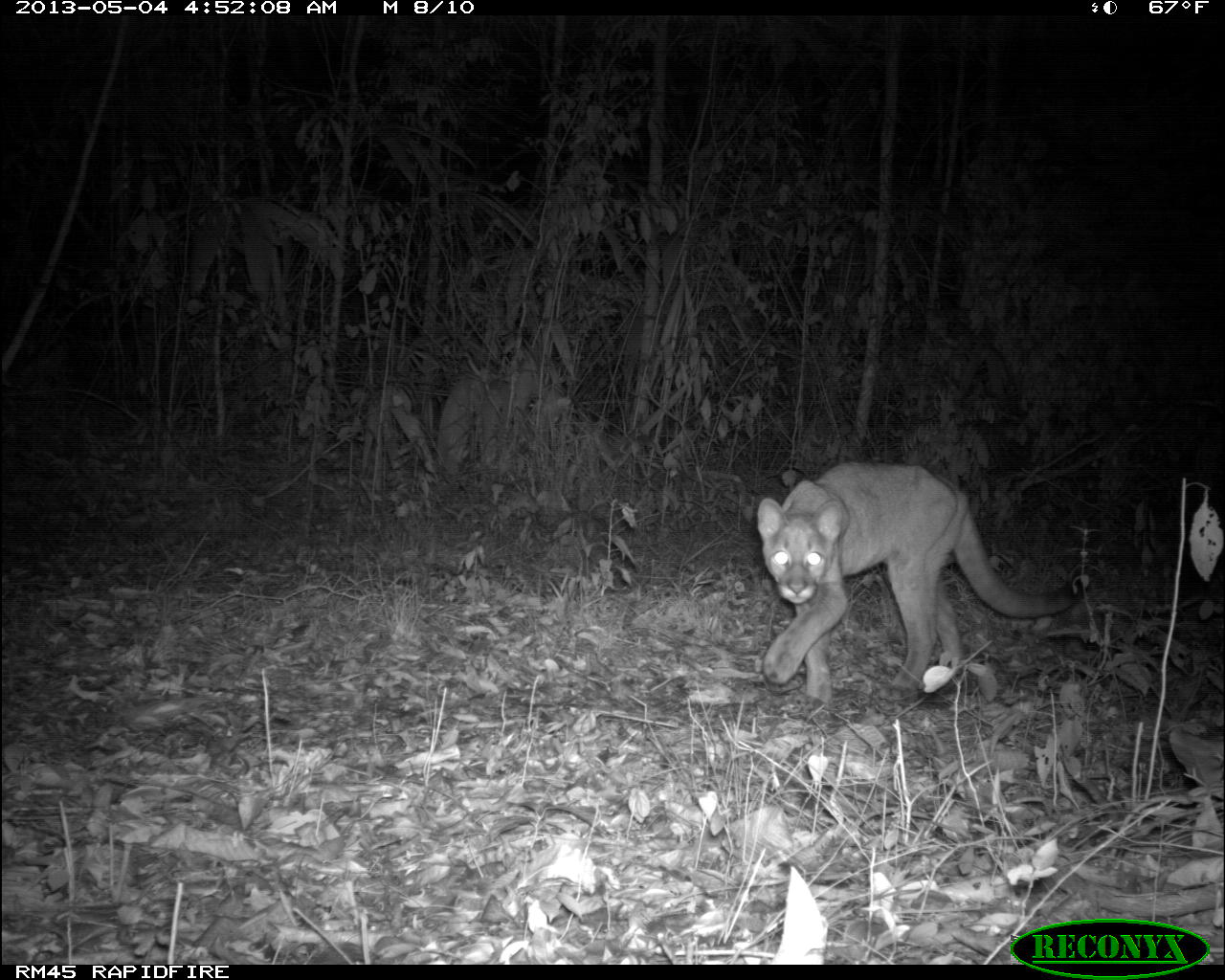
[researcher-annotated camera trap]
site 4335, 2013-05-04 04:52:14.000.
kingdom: Animalia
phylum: Chordata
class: Mammalia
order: Carnivora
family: Felidae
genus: Puma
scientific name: Puma concolor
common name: mountain lion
Puma concolor (mountain lion), count 2.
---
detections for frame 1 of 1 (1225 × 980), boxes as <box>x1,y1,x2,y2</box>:
puma concolor: <box>755,456,1098,699</box>